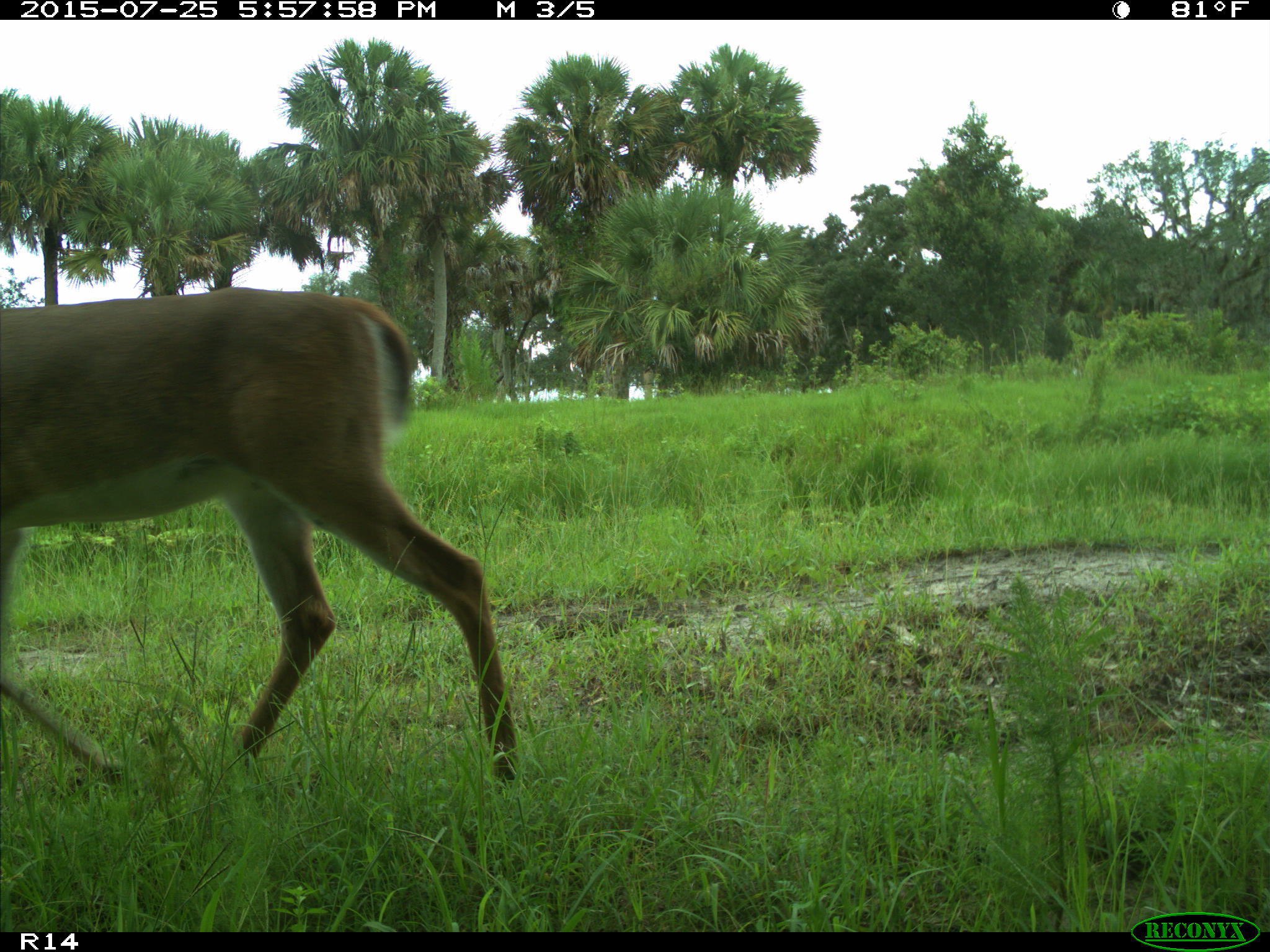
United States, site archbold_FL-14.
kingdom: Animalia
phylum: Chordata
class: Mammalia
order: Artiodactyla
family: Cervidae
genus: Odocoileus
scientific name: Odocoileus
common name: deer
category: unidentified deer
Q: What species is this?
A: Unidentified deer (deer) (Odocoileus).